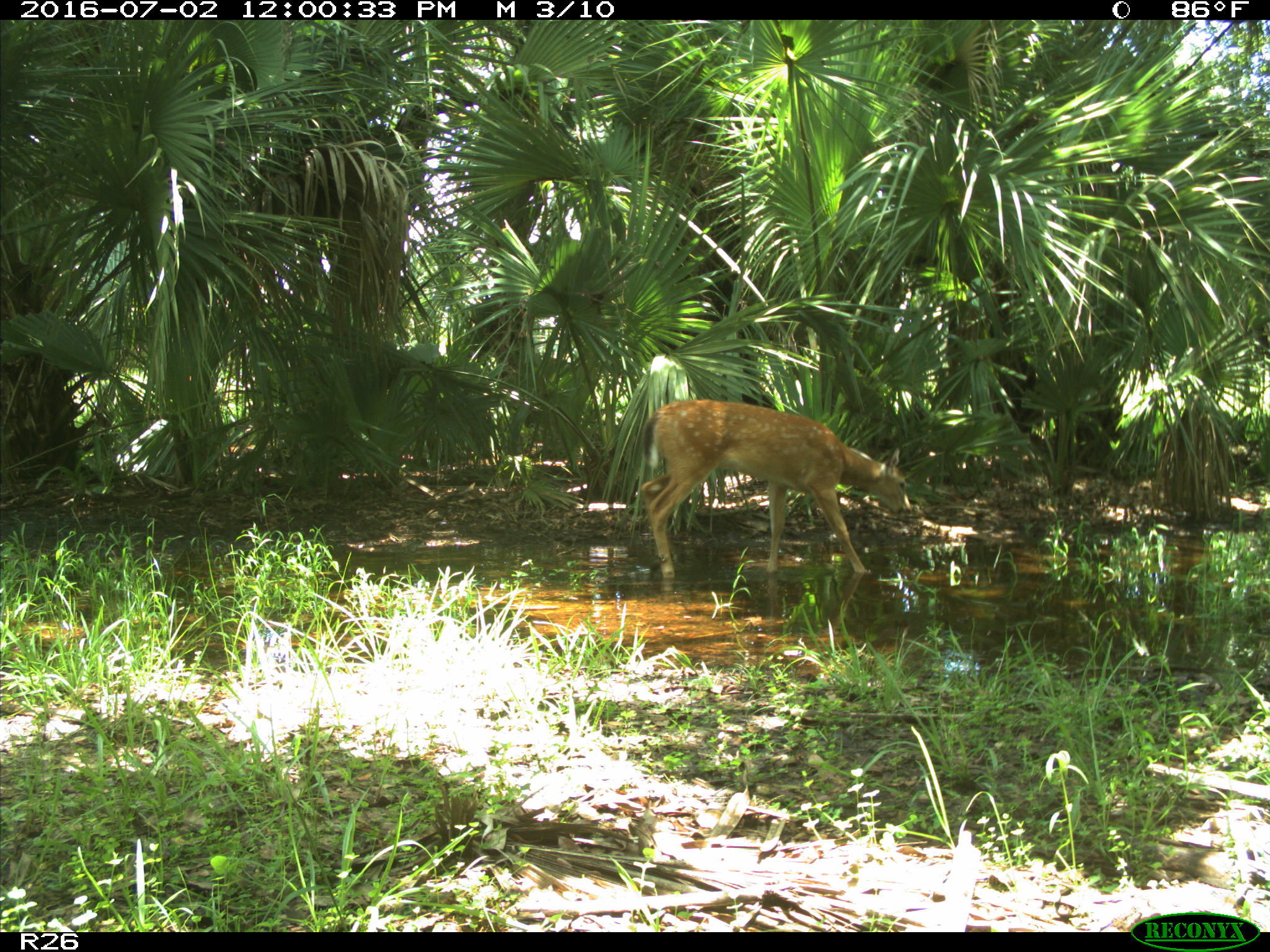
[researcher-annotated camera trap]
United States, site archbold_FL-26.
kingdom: Animalia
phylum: Chordata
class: Mammalia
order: Artiodactyla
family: Cervidae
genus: Odocoileus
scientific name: Odocoileus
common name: deer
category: unidentified deer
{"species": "unidentified deer (deer) (Odocoileus)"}